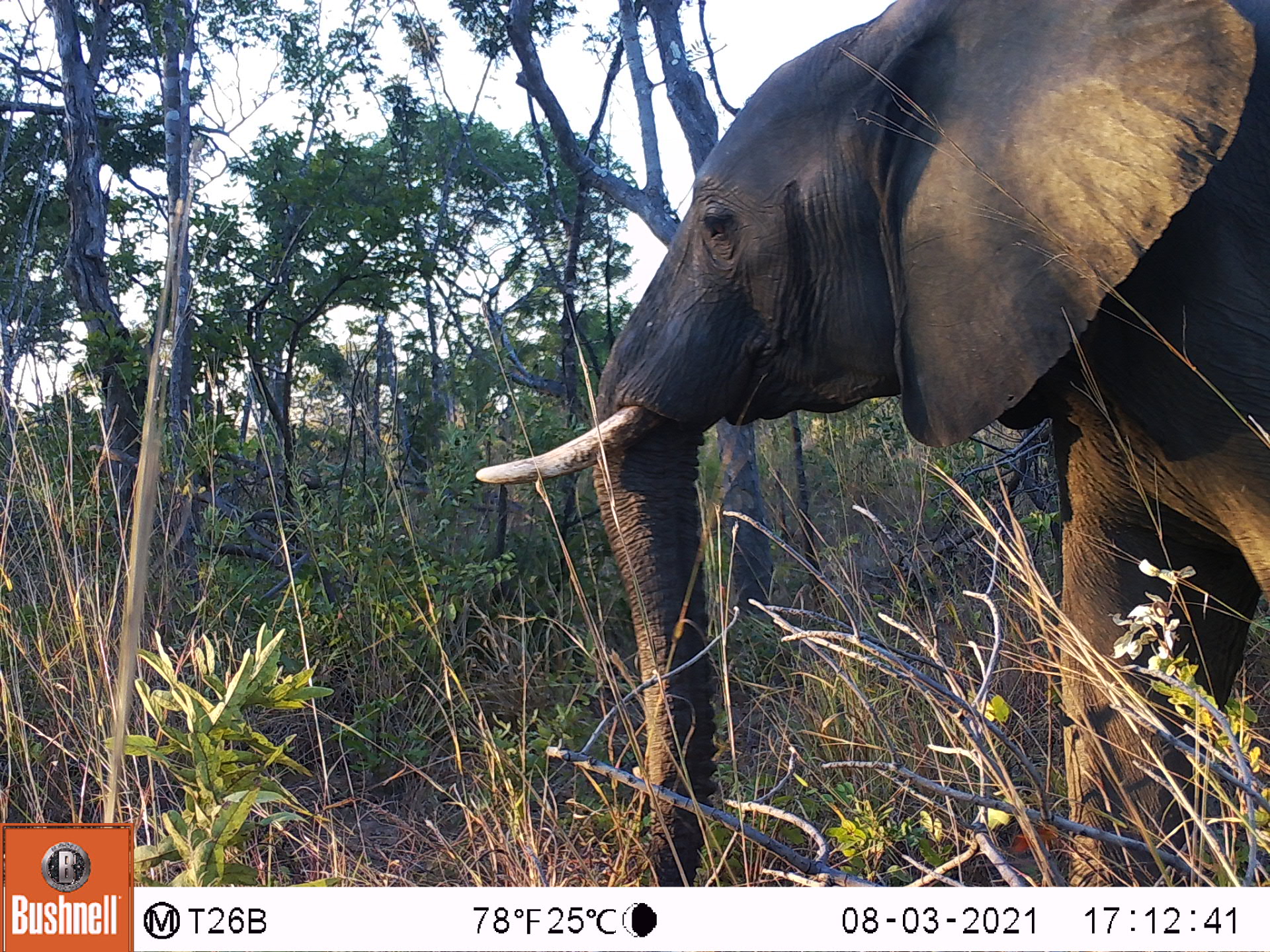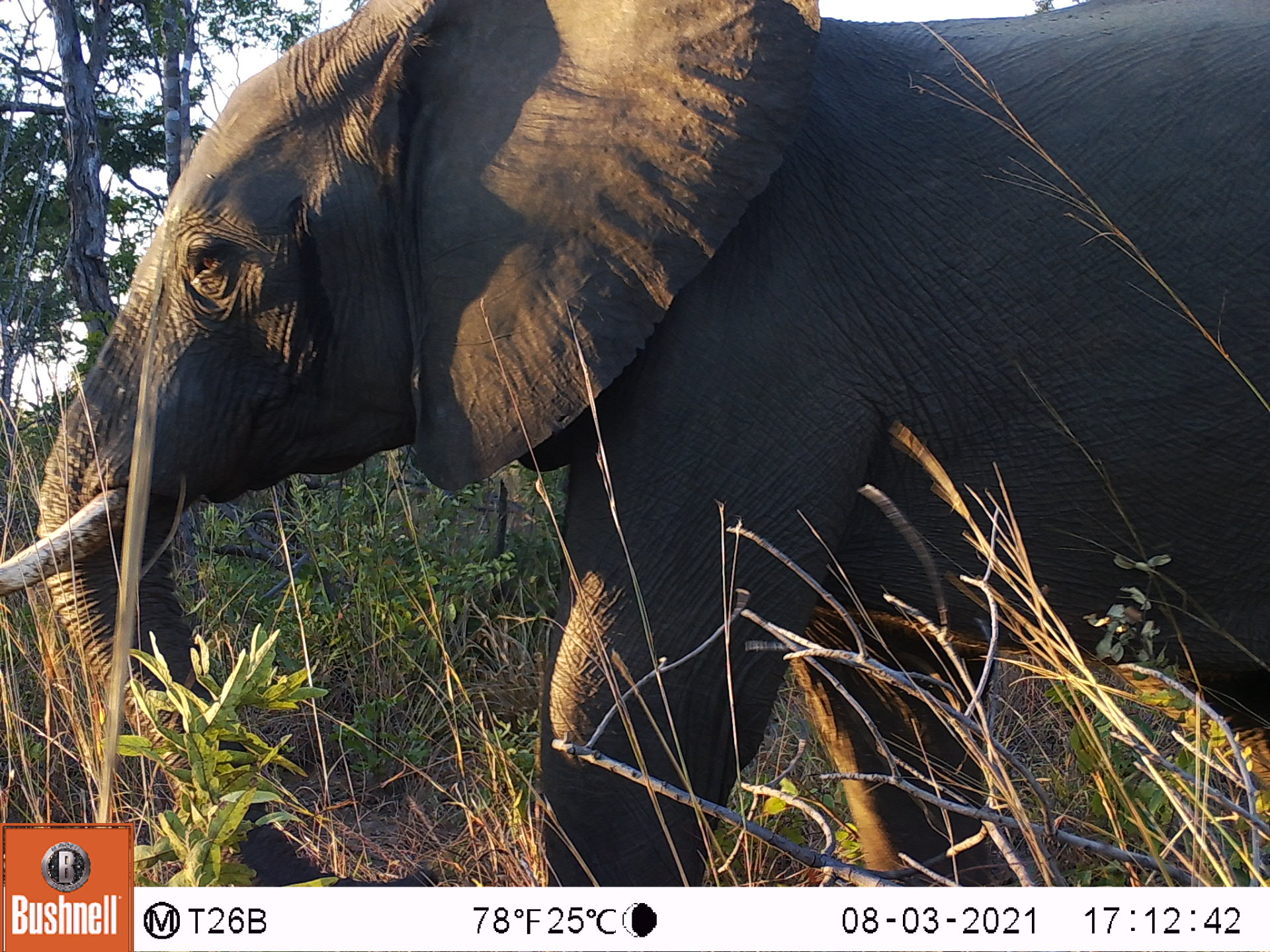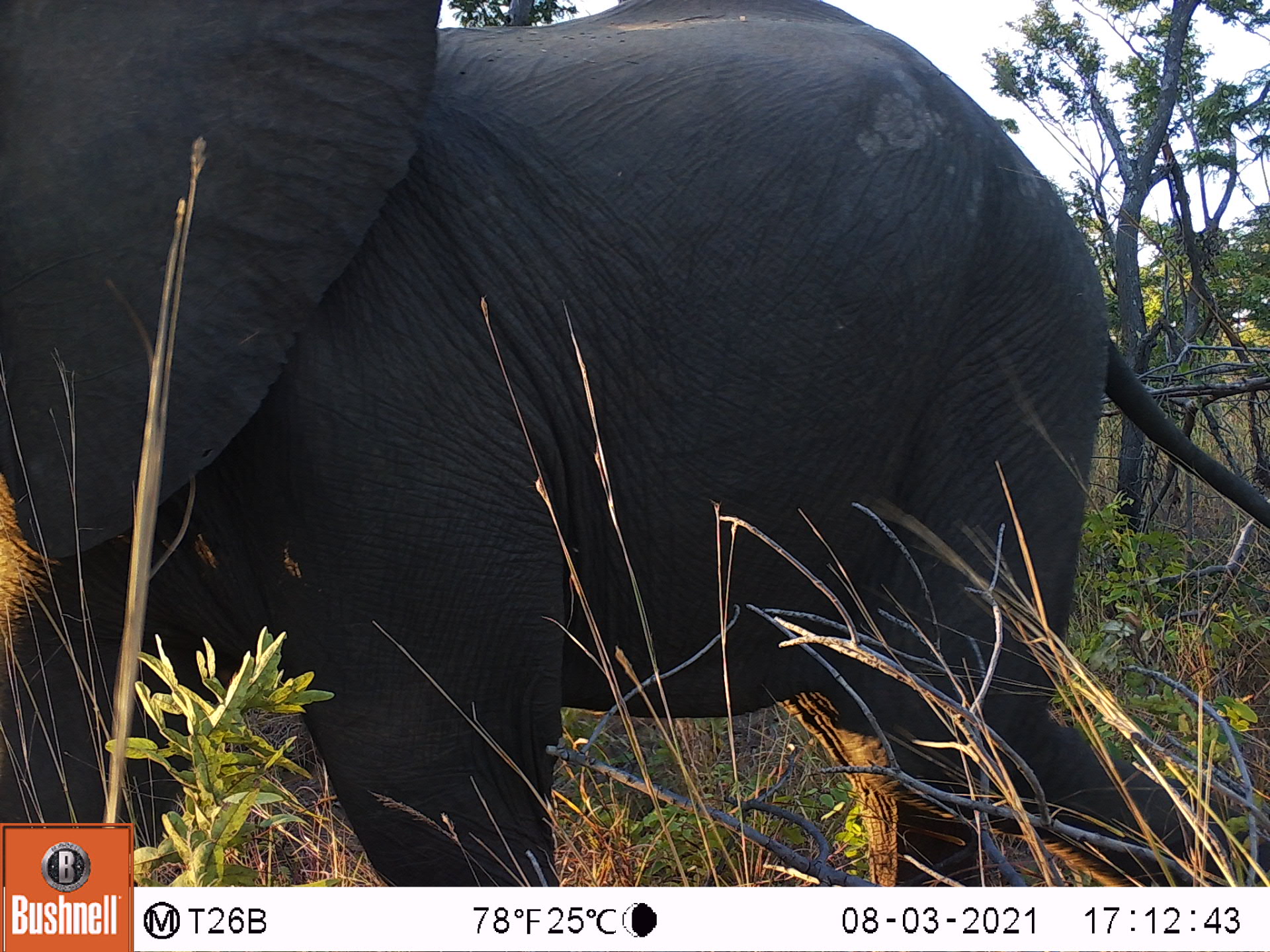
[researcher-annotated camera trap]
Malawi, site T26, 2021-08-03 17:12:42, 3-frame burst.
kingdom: Animalia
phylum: Chordata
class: Mammalia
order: Proboscidea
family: Elephantidae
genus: Loxodonta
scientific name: Loxodonta africana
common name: african savanna elephant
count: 1